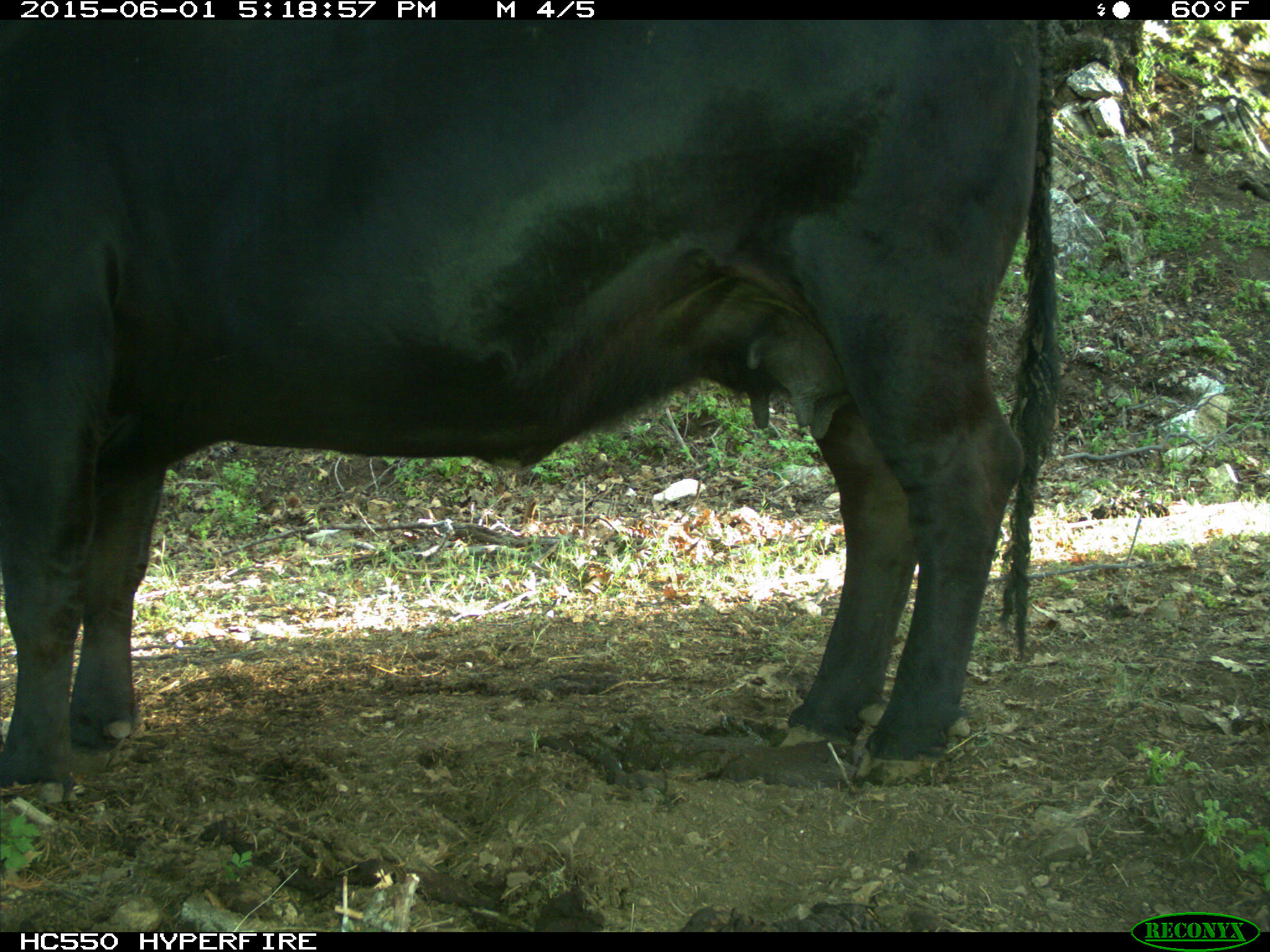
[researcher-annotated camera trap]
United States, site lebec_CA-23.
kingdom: Animalia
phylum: Chordata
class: Mammalia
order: Artiodactyla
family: Bovidae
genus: Bos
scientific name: Bos taurus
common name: domestic cow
Bos taurus (domestic cow).